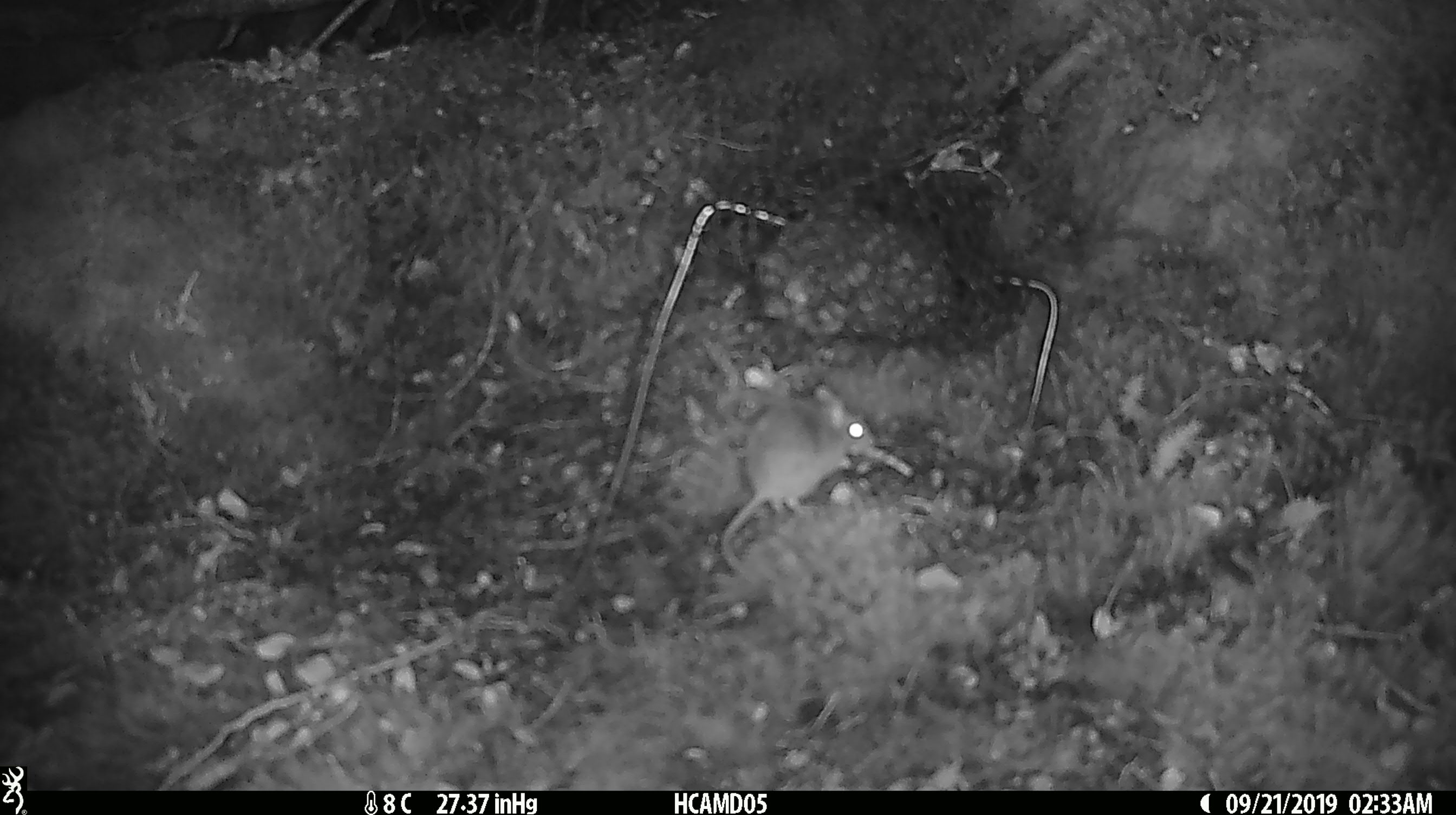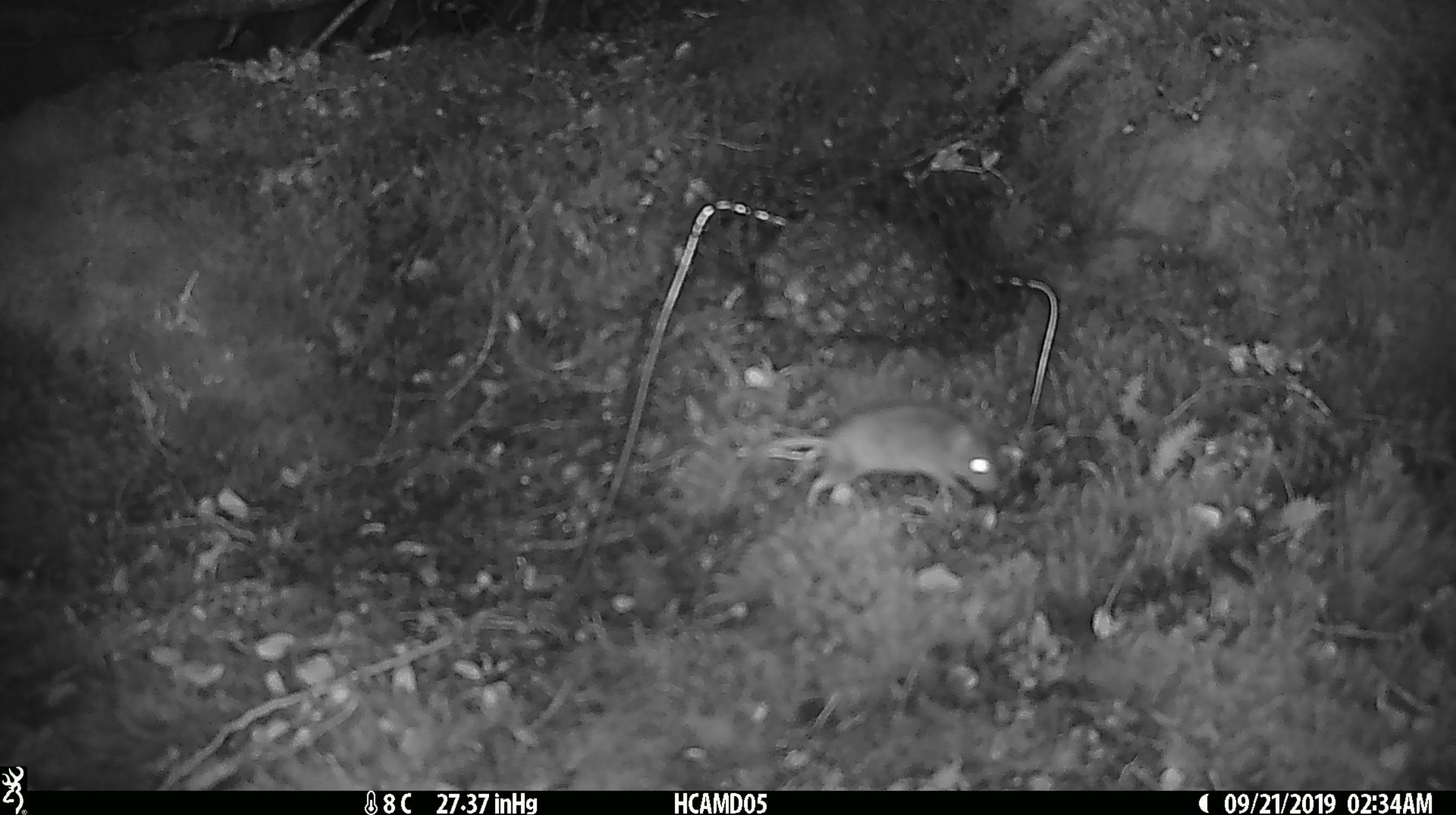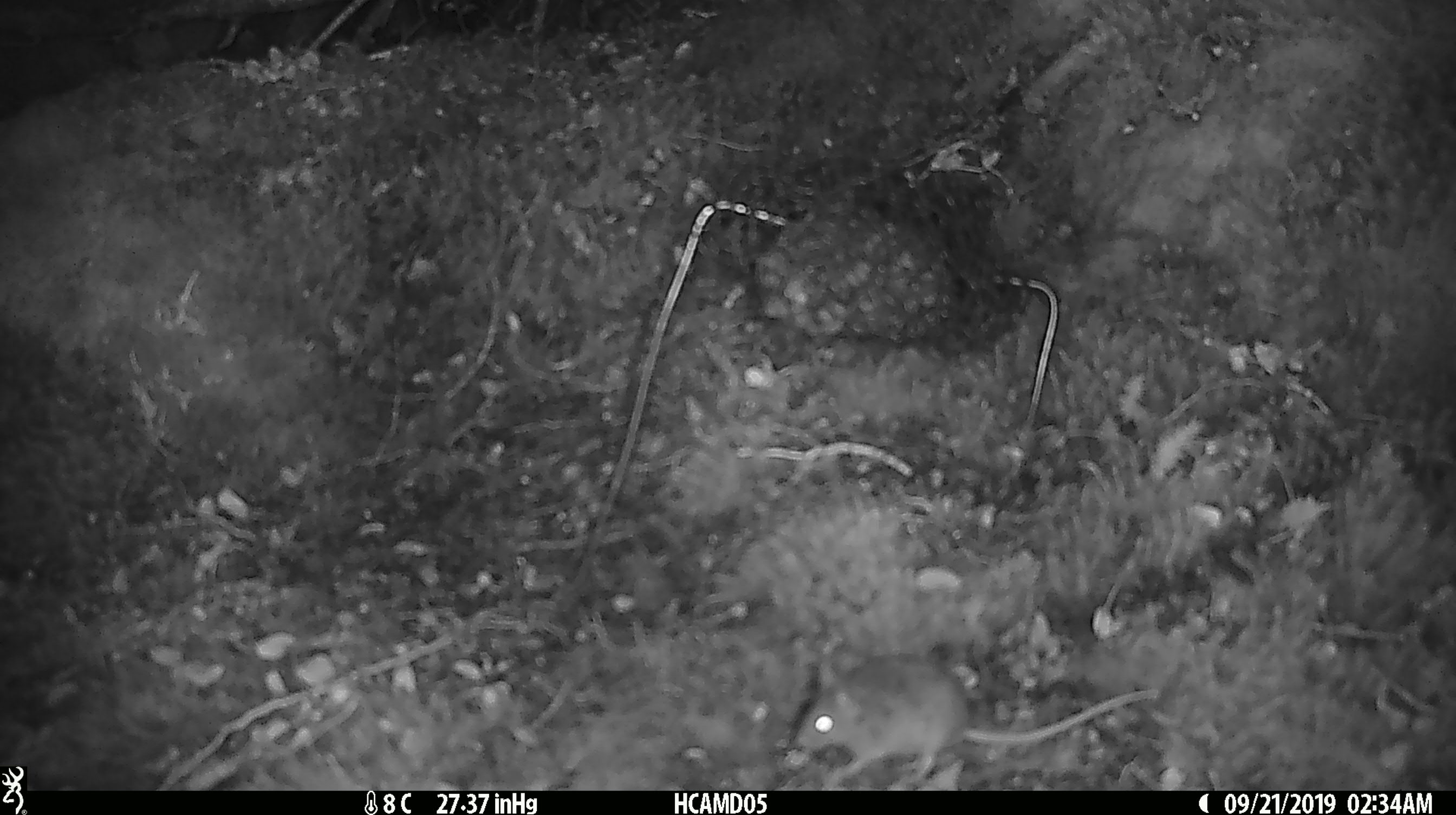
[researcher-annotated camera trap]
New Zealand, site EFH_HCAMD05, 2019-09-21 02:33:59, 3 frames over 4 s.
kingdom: Animalia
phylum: Chordata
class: Mammalia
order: Rodentia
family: Muridae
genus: Mus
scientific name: Mus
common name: mouse